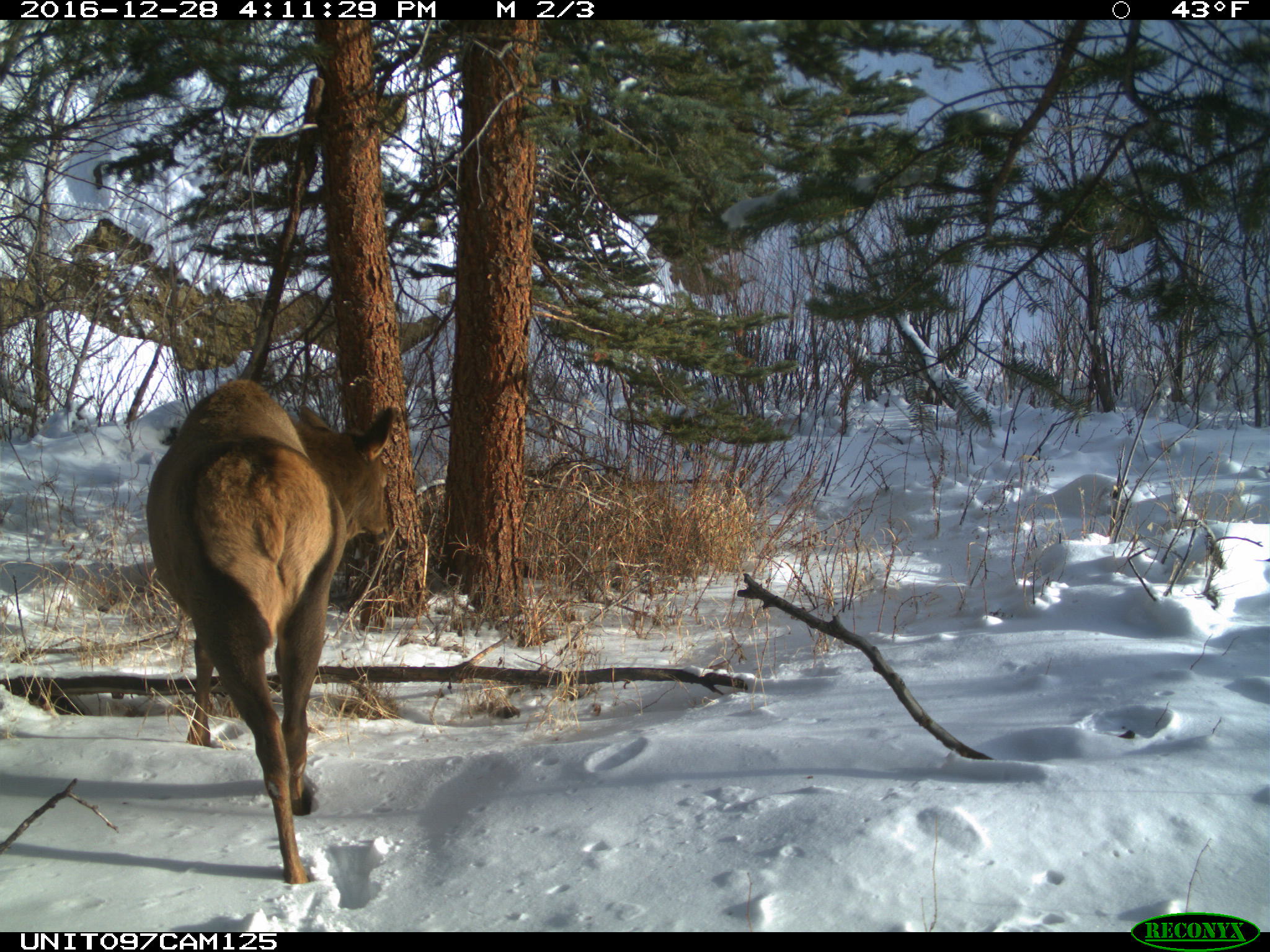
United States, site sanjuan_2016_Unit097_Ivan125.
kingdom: Animalia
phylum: Chordata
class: Mammalia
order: Artiodactyla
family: Cervidae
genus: Cervus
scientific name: Cervus elaphus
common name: red deer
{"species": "Cervus elaphus (red deer)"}